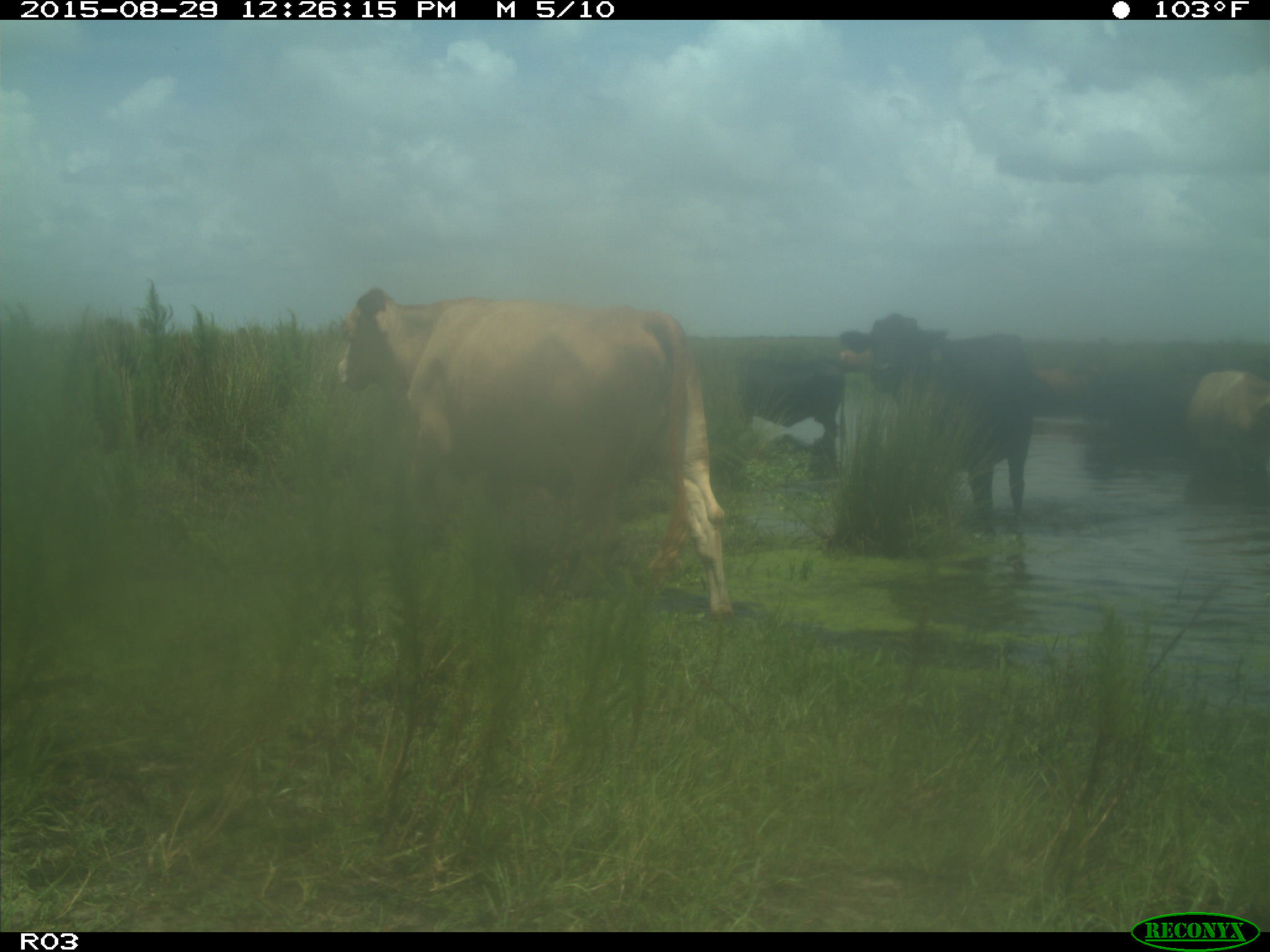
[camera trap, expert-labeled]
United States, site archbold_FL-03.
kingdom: Animalia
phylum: Chordata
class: Mammalia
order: Artiodactyla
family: Bovidae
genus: Bos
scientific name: Bos taurus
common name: domestic cow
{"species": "Bos taurus (domestic cow)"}